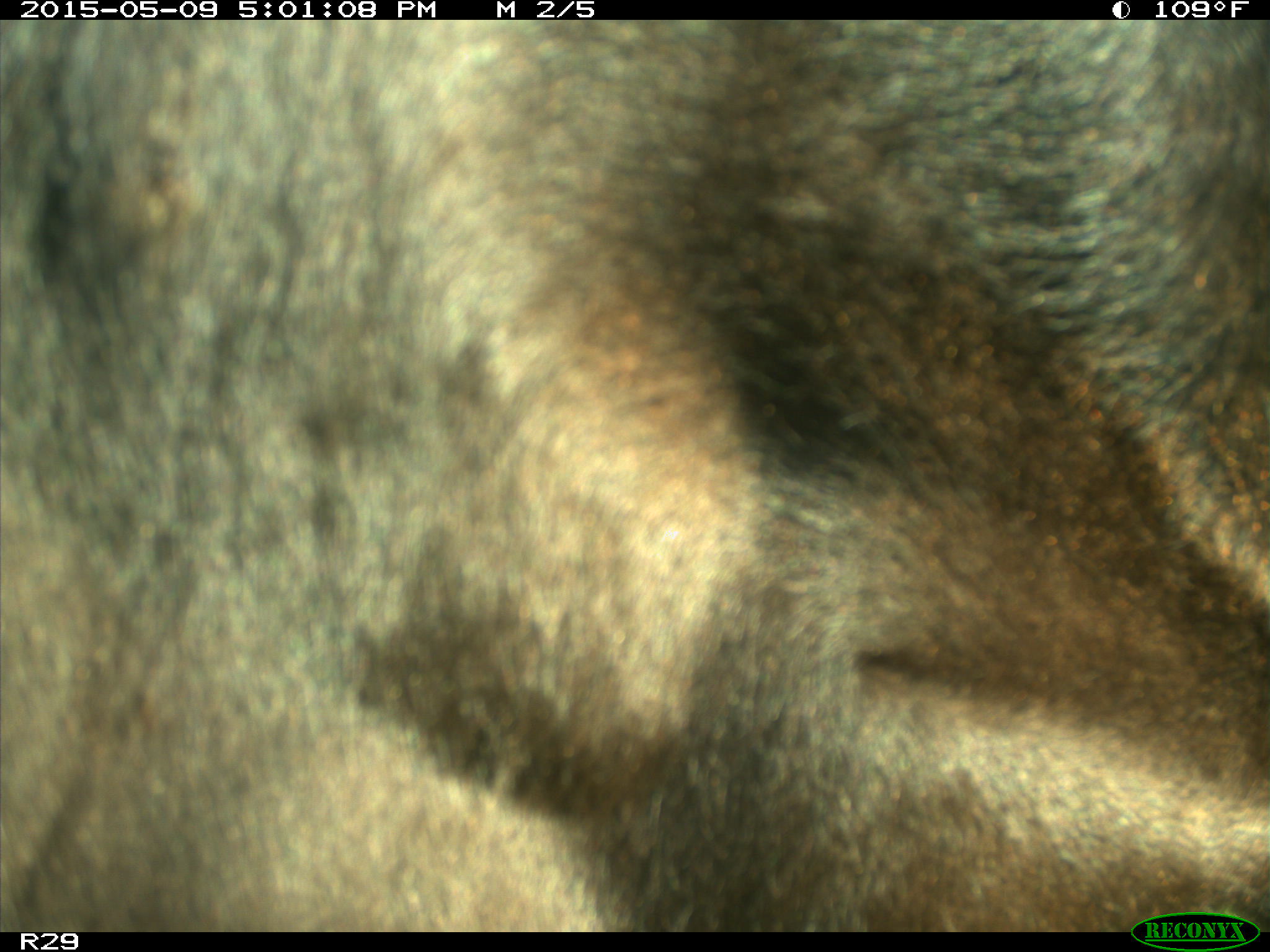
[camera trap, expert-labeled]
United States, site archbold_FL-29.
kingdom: Animalia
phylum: Chordata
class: Mammalia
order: Artiodactyla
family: Bovidae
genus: Bos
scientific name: Bos taurus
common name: domestic cow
Bos taurus (domestic cow).